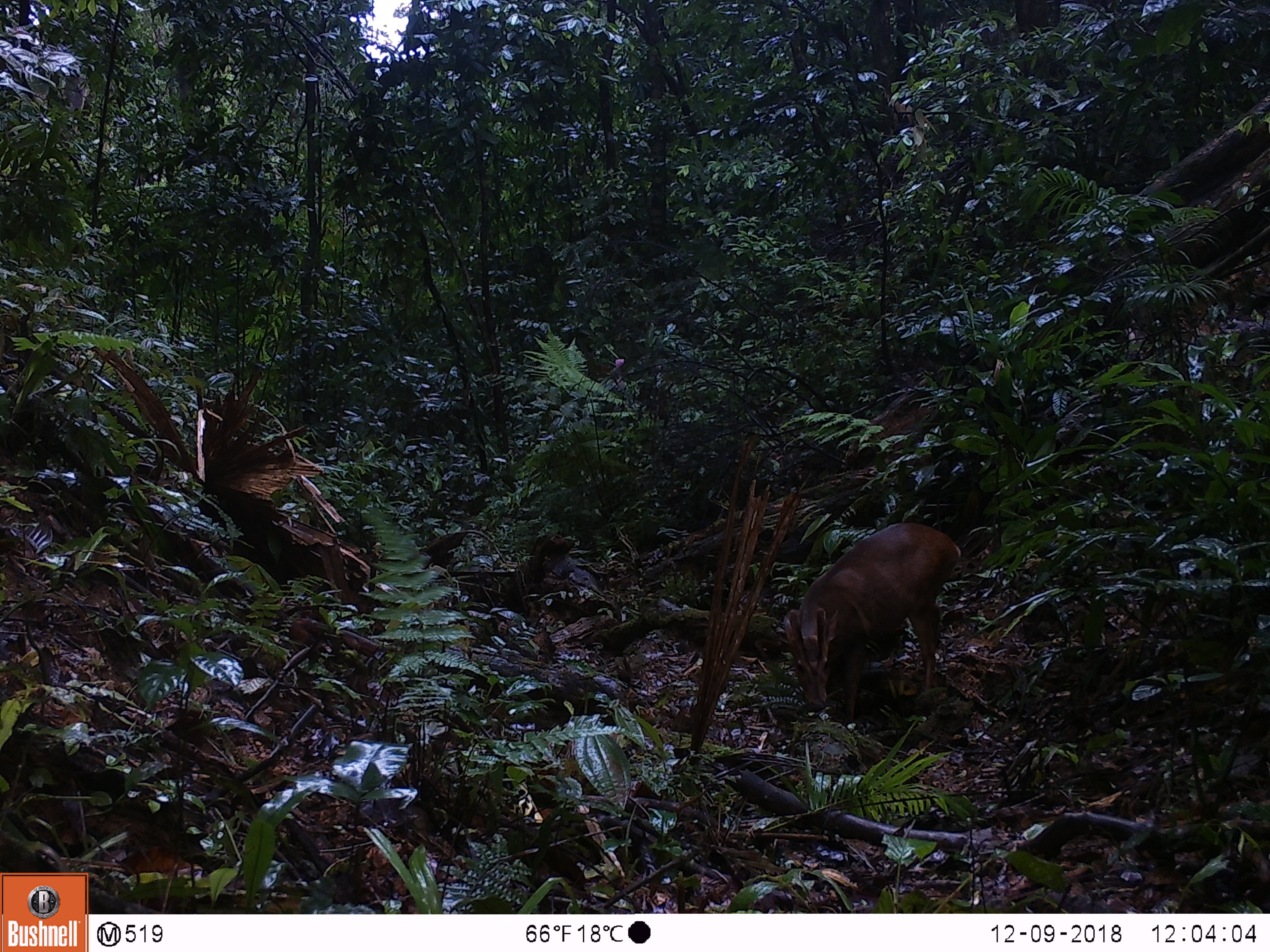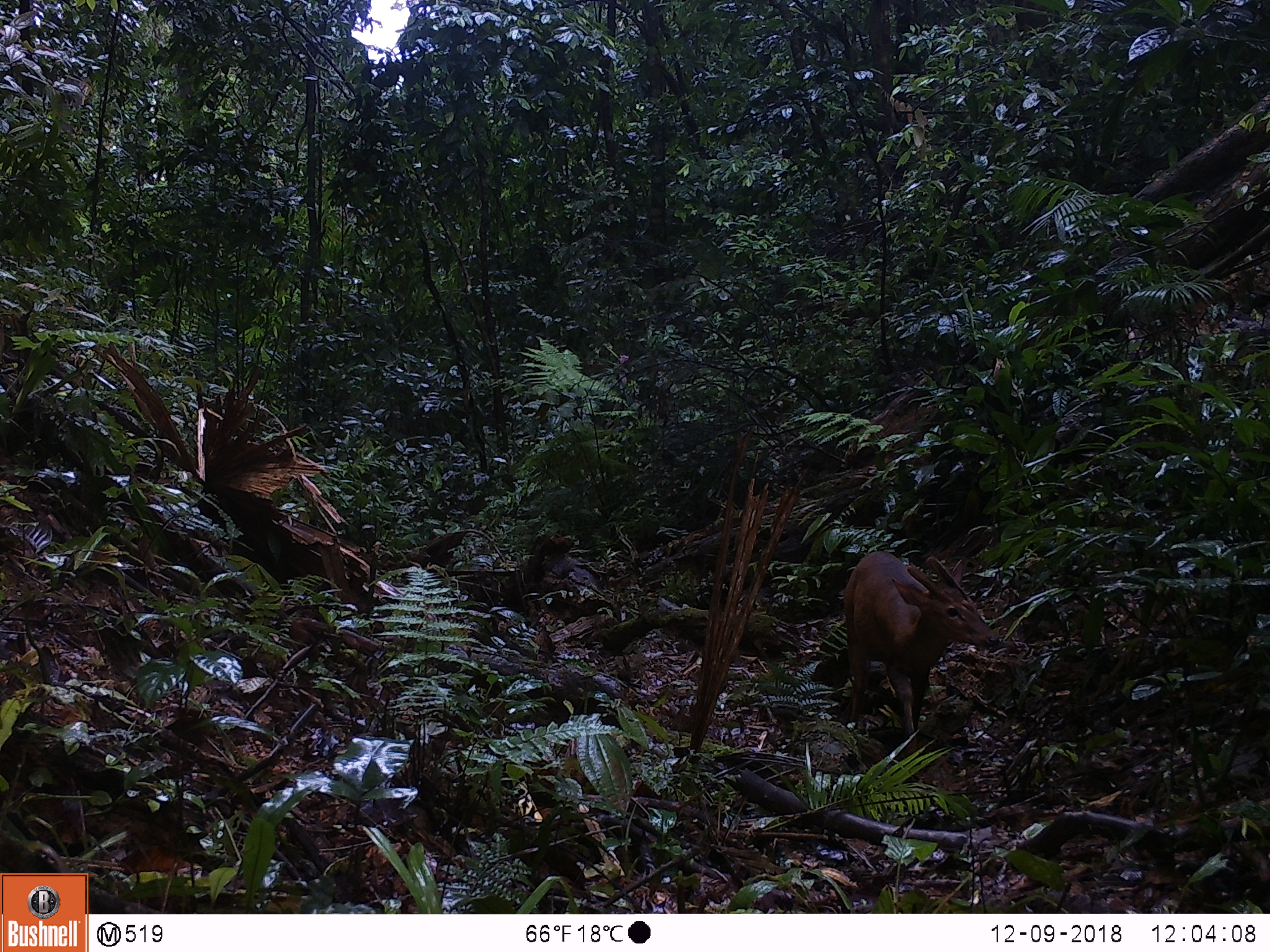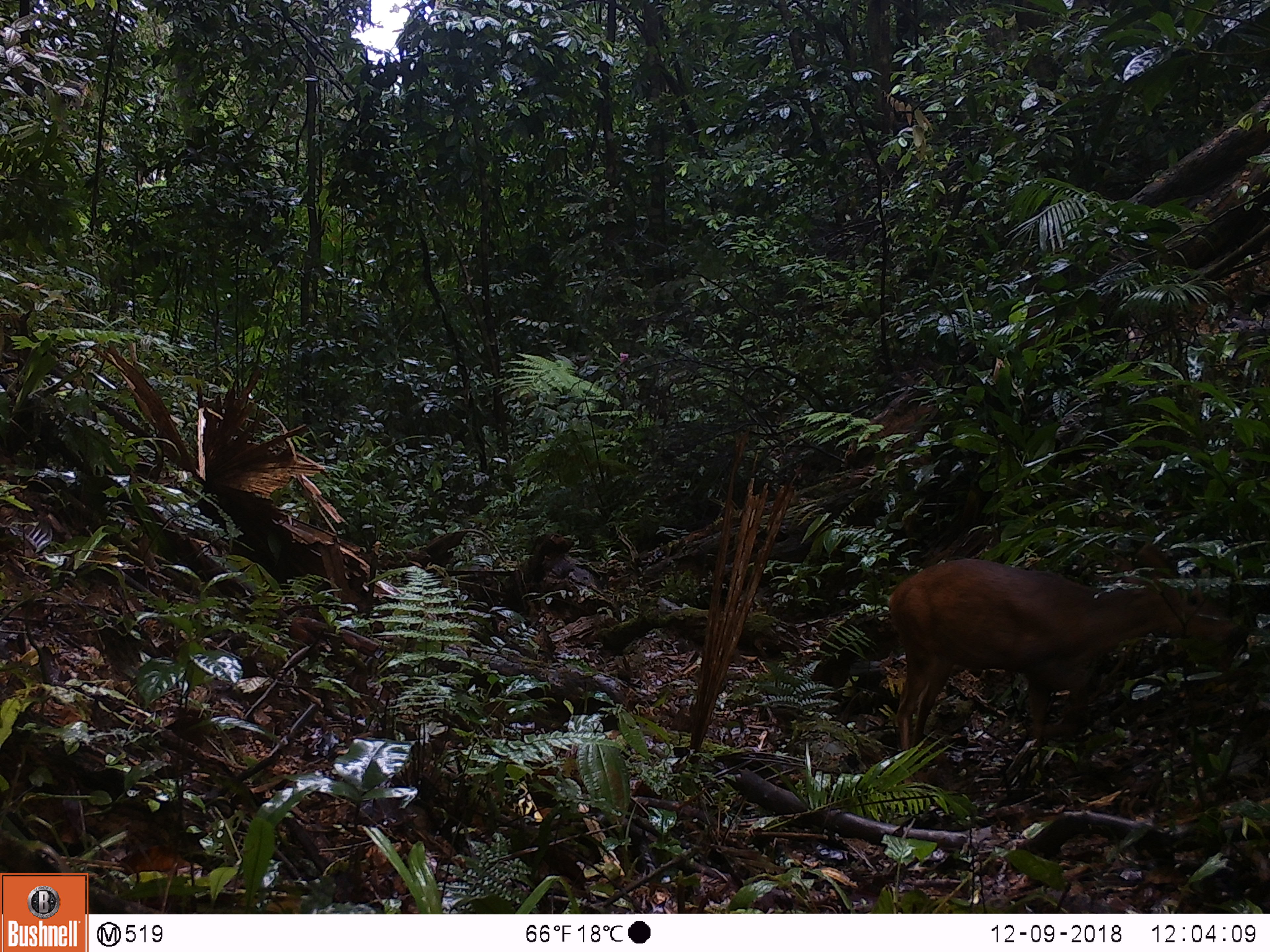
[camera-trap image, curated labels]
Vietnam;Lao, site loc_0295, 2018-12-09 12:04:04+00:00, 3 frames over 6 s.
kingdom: Animalia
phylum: Chordata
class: Mammalia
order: Artiodactyla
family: Cervidae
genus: Muntiacus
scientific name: Muntiacus vuquangensis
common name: large-antlered muntjac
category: large antlered muntjac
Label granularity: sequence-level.